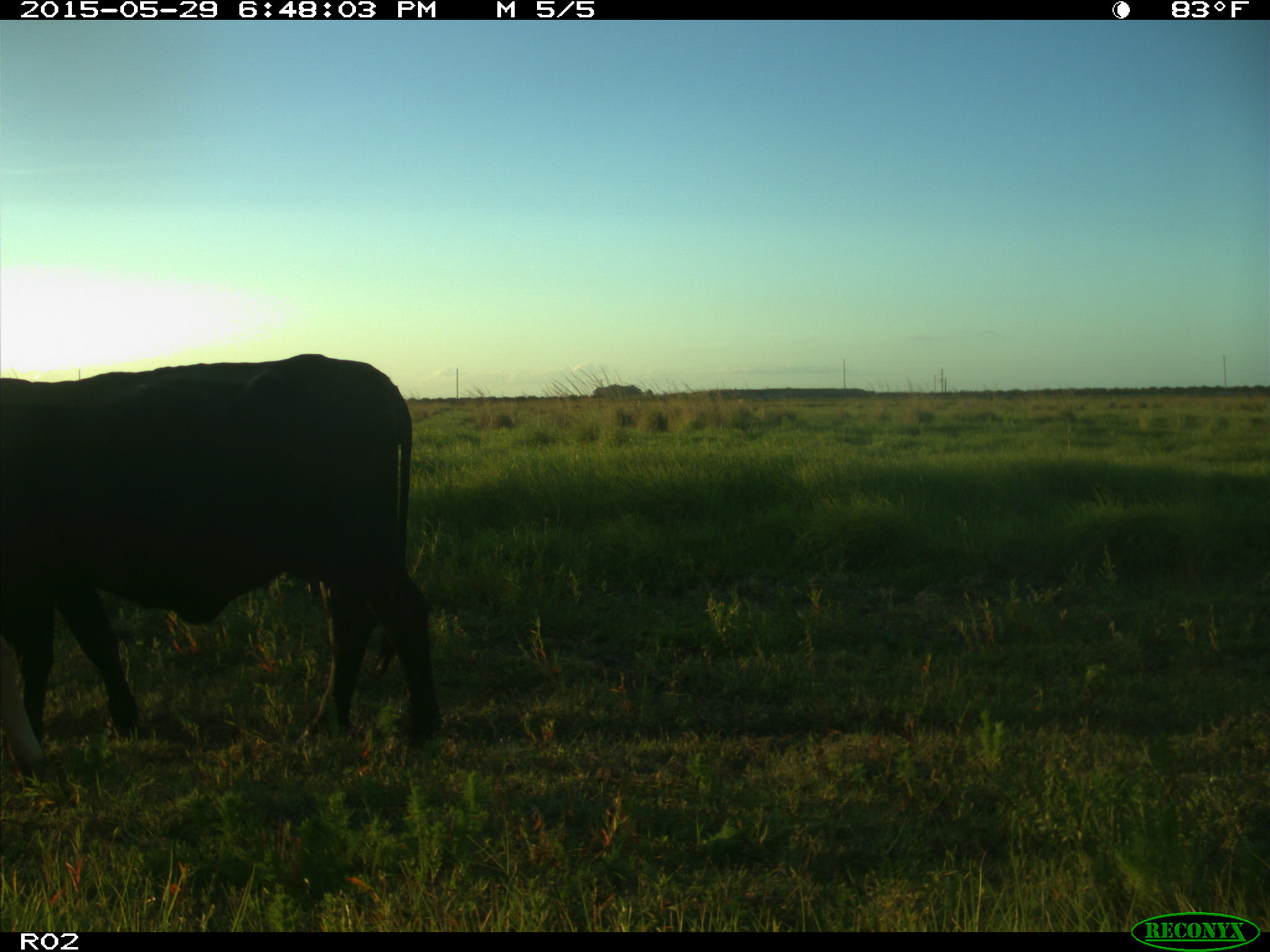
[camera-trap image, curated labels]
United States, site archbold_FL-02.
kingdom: Animalia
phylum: Chordata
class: Mammalia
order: Artiodactyla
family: Bovidae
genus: Bos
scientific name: Bos taurus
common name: domestic cow